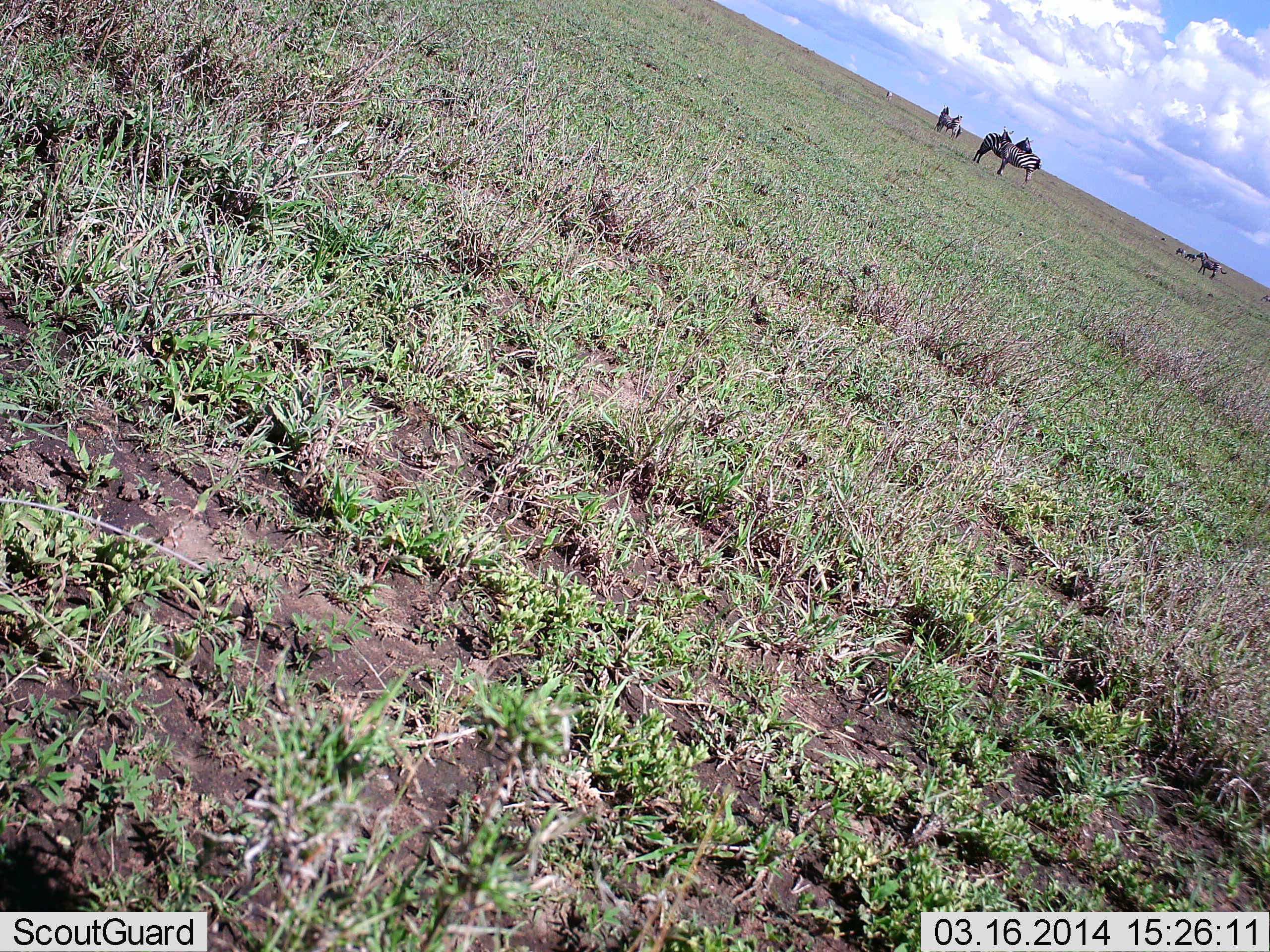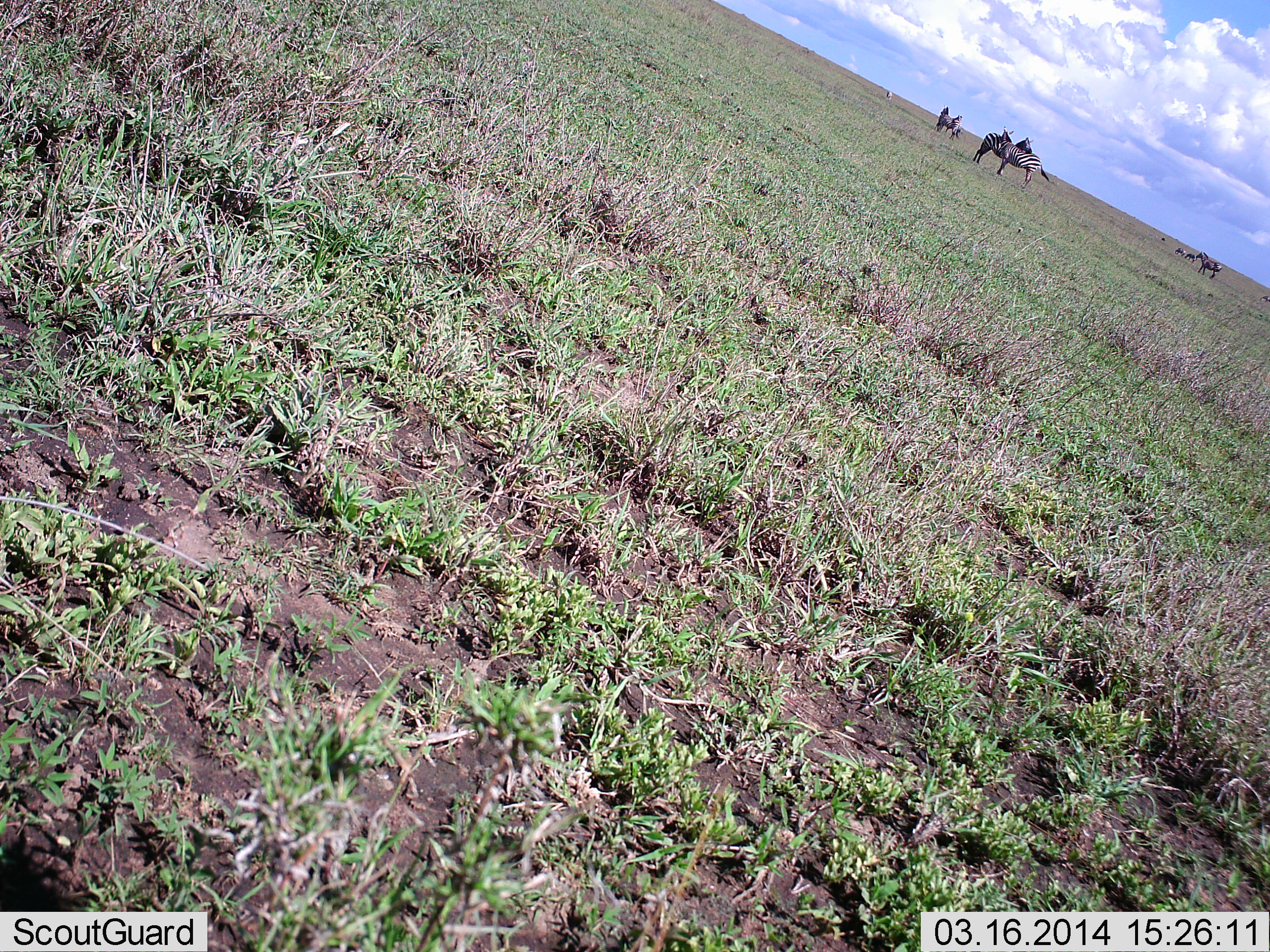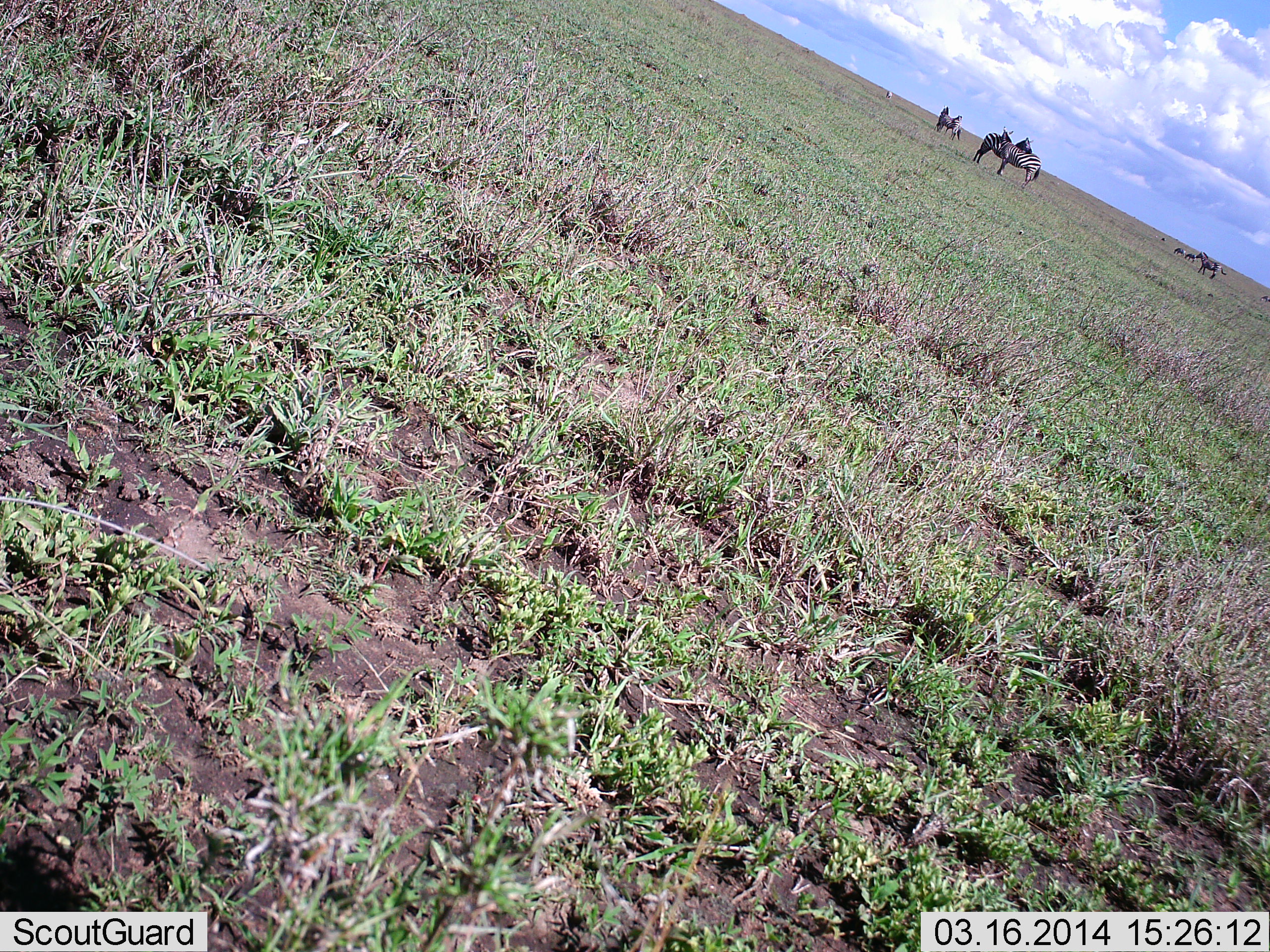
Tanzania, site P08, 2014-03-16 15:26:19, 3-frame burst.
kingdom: Animalia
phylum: Chordata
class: Mammalia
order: Perissodactyla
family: Equidae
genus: Equus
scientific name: Equus quagga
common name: plains zebra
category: zebra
Zebra (plains zebra) (Equus quagga), count 5. Behavior (volunteer vote fractions): standing 90%, resting 0%, moving 10%, interacting 30%. Young present (vote fraction): 0%. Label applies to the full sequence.